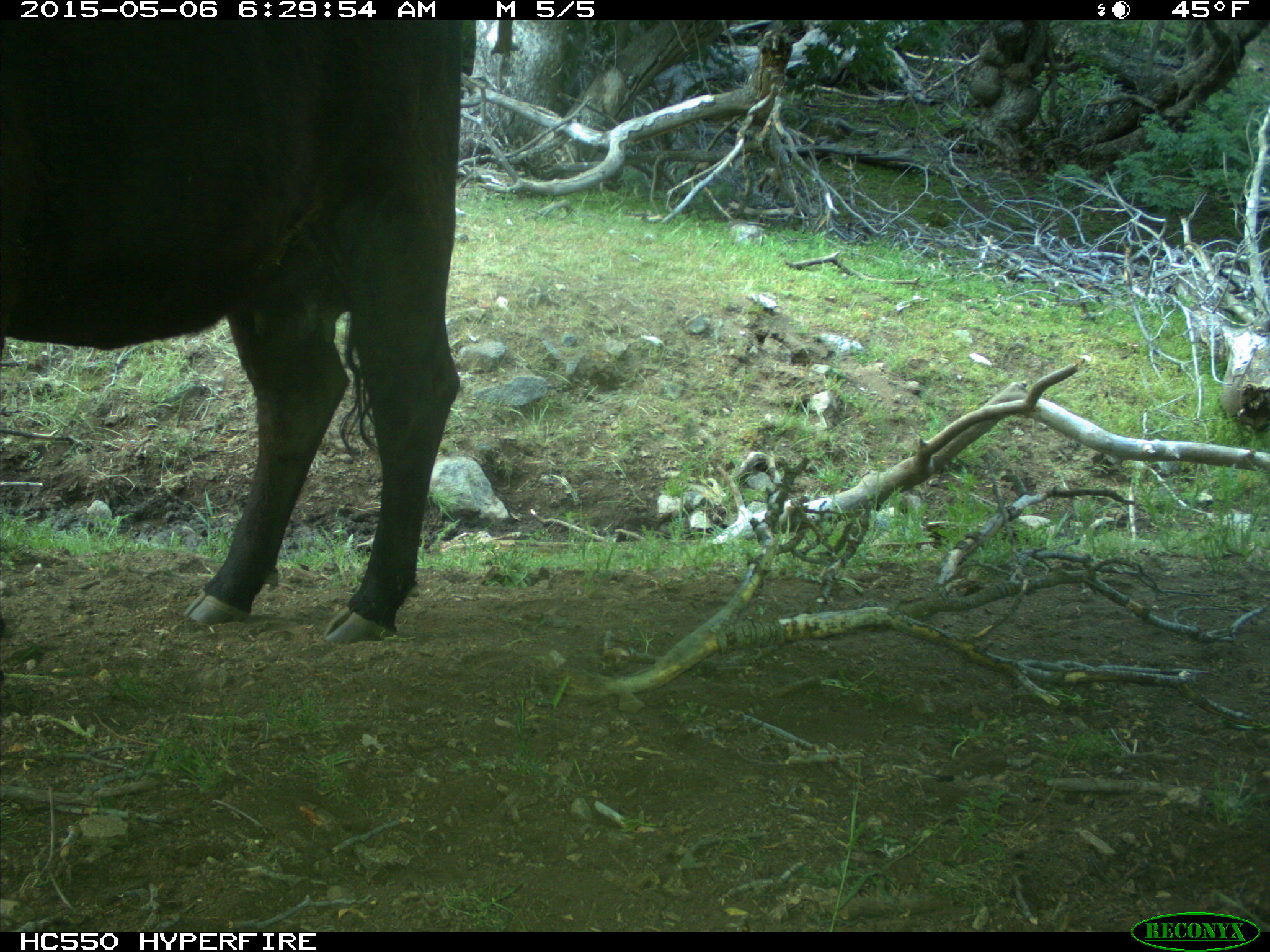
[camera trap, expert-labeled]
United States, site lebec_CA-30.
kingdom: Animalia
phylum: Chordata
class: Mammalia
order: Artiodactyla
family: Bovidae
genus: Bos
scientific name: Bos taurus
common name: domestic cow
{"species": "Bos taurus (domestic cow)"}